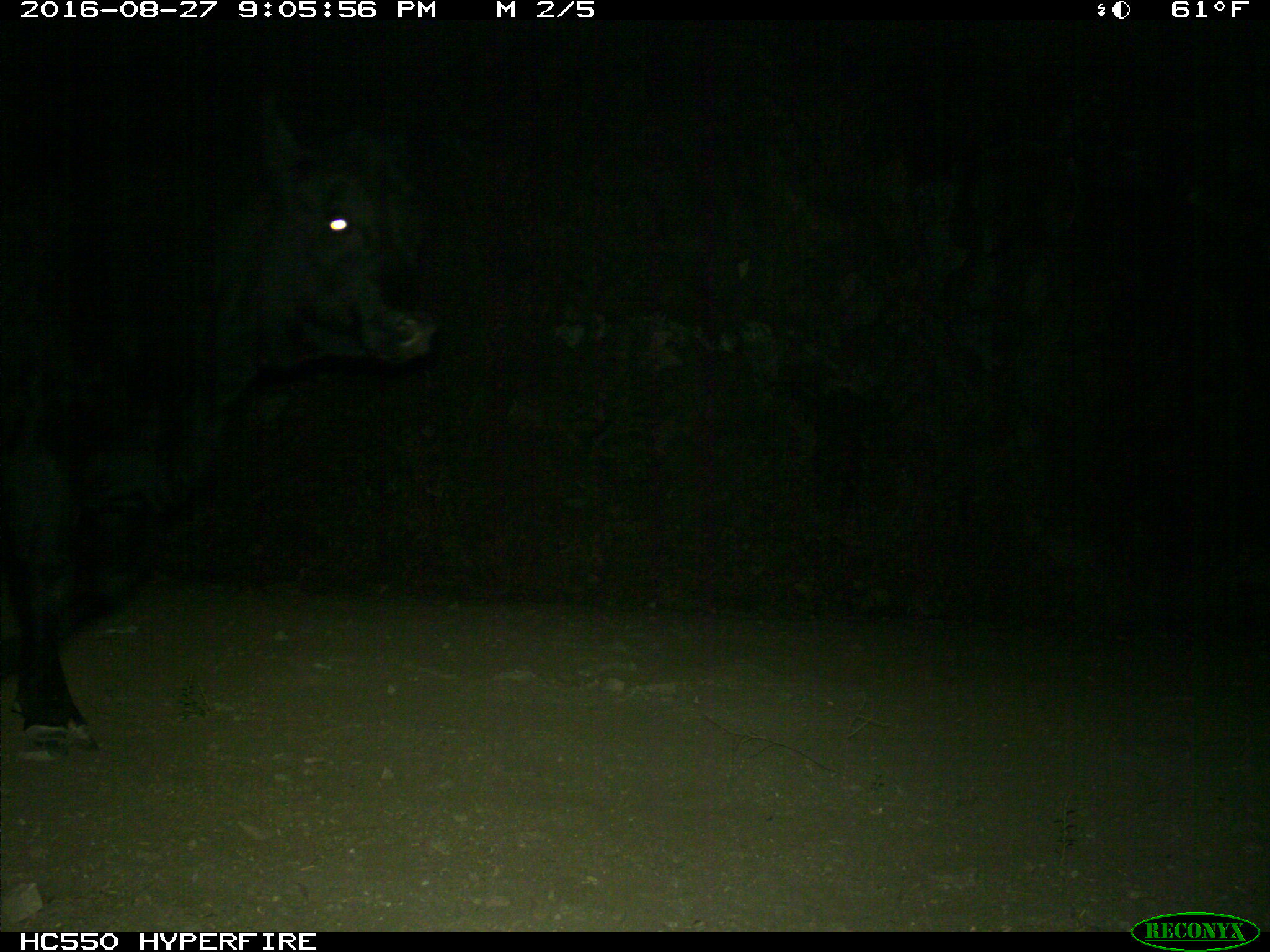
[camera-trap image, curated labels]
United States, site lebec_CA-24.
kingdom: Animalia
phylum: Chordata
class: Mammalia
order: Artiodactyla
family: Bovidae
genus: Bos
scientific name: Bos taurus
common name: domestic cow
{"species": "Bos taurus (domestic cow)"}